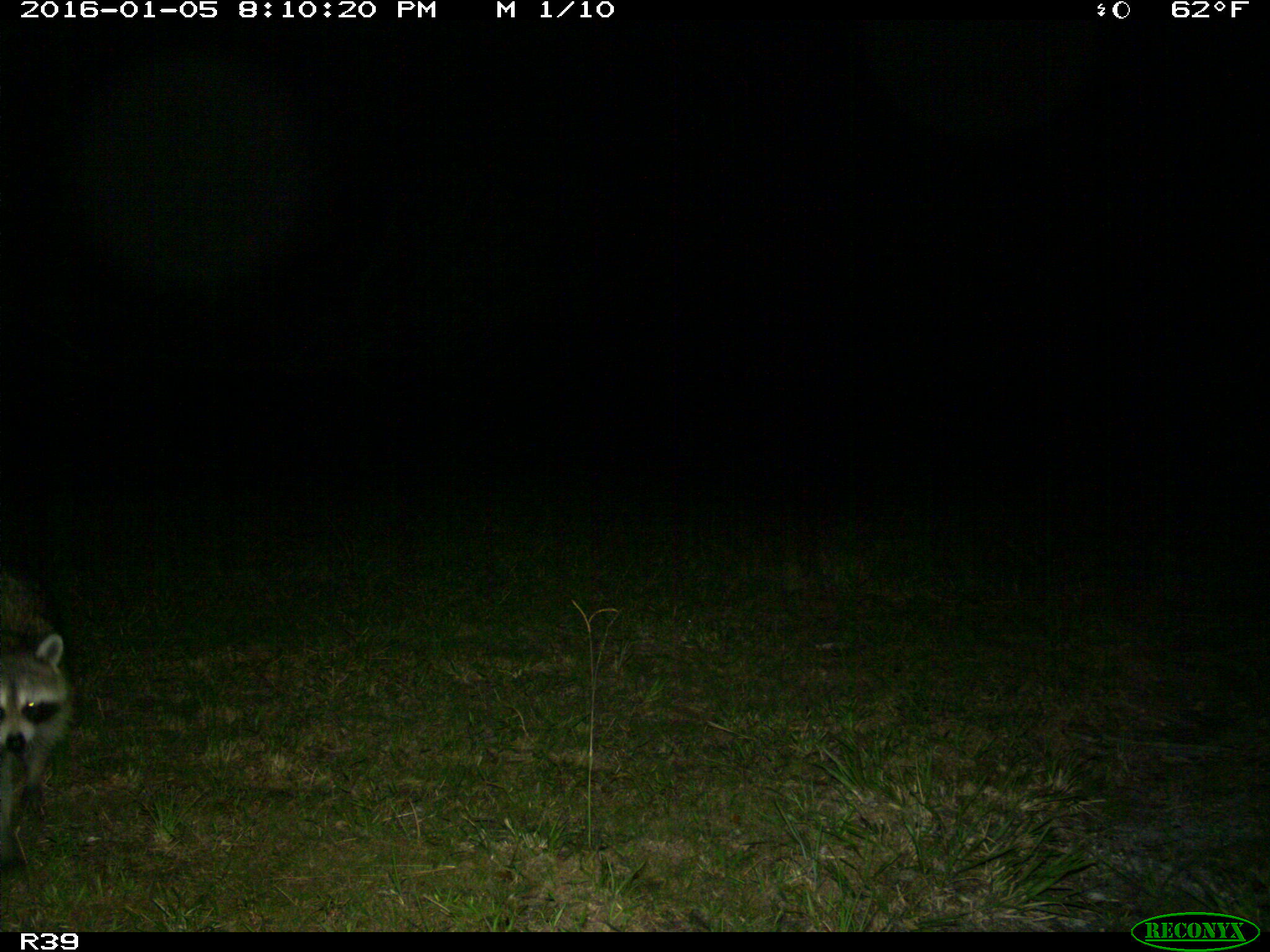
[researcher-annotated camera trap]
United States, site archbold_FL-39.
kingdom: Animalia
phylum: Chordata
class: Mammalia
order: Carnivora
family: Procyonidae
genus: Procyon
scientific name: Procyon lotor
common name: common raccoon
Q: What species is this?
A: Procyon lotor (common raccoon).